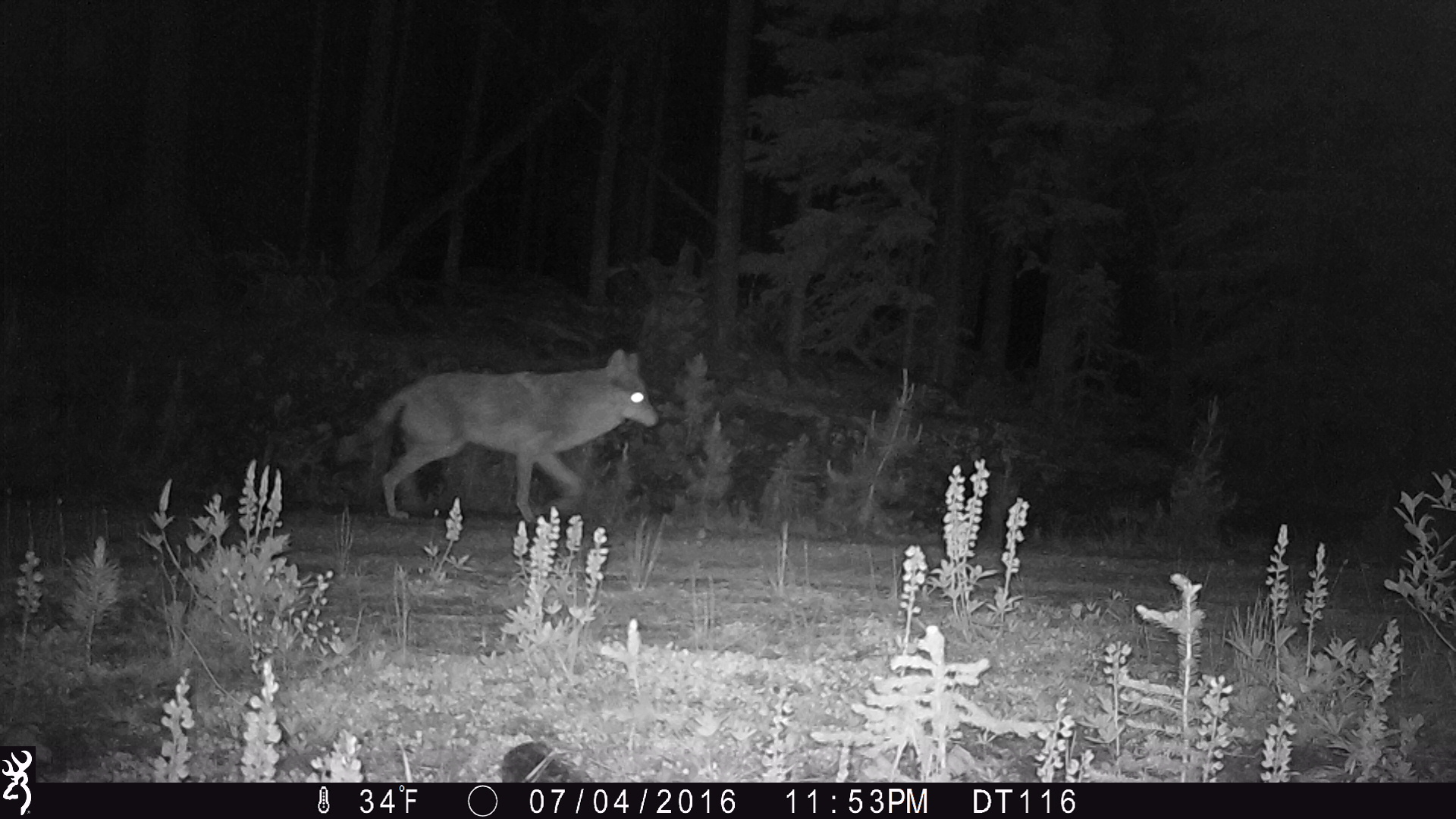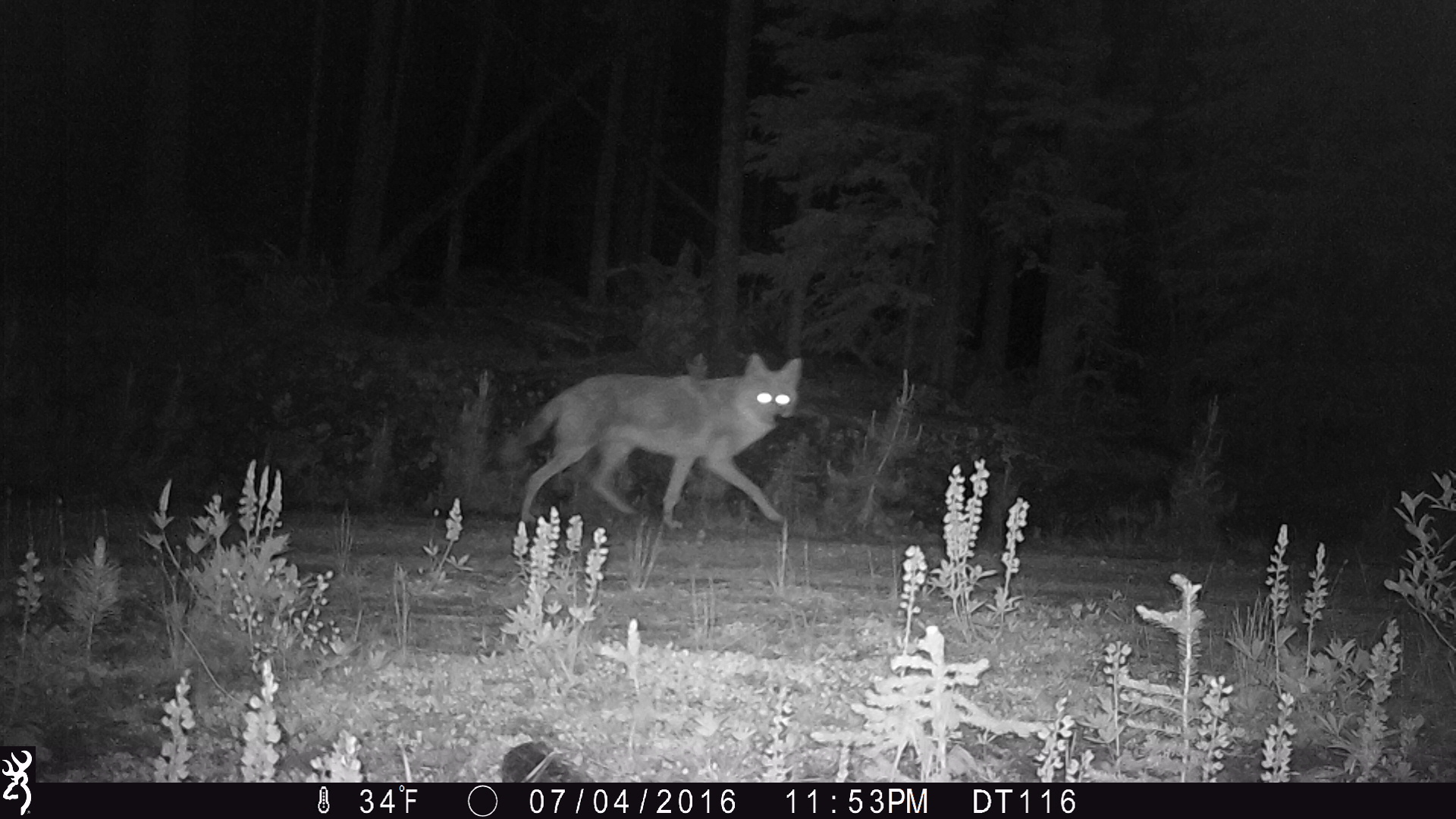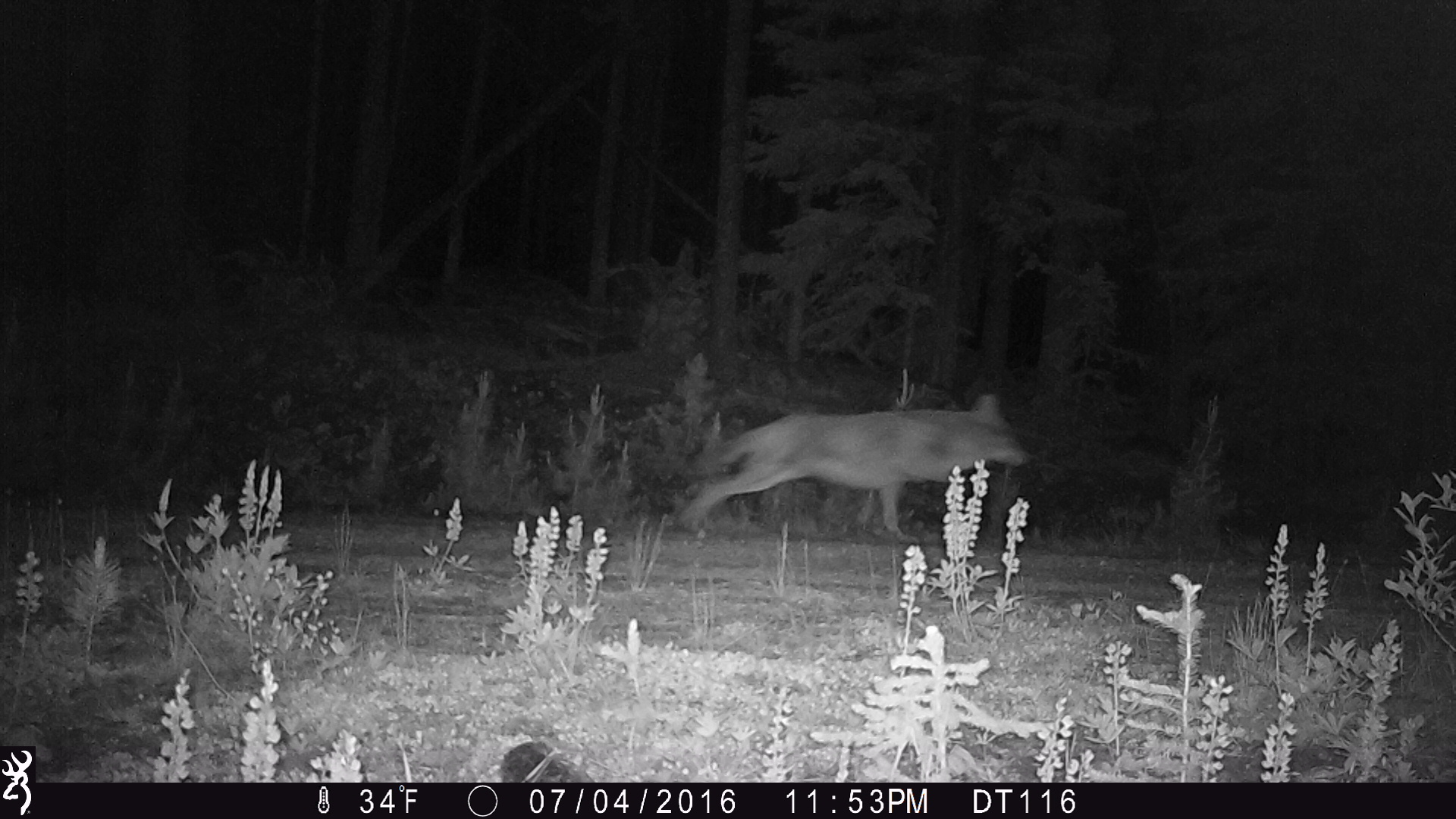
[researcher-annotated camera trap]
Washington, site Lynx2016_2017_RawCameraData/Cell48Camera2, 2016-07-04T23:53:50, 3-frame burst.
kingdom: Animalia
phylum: Chordata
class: Mammalia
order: Carnivora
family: Canidae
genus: Canis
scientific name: Canis latrans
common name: coyote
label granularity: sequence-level